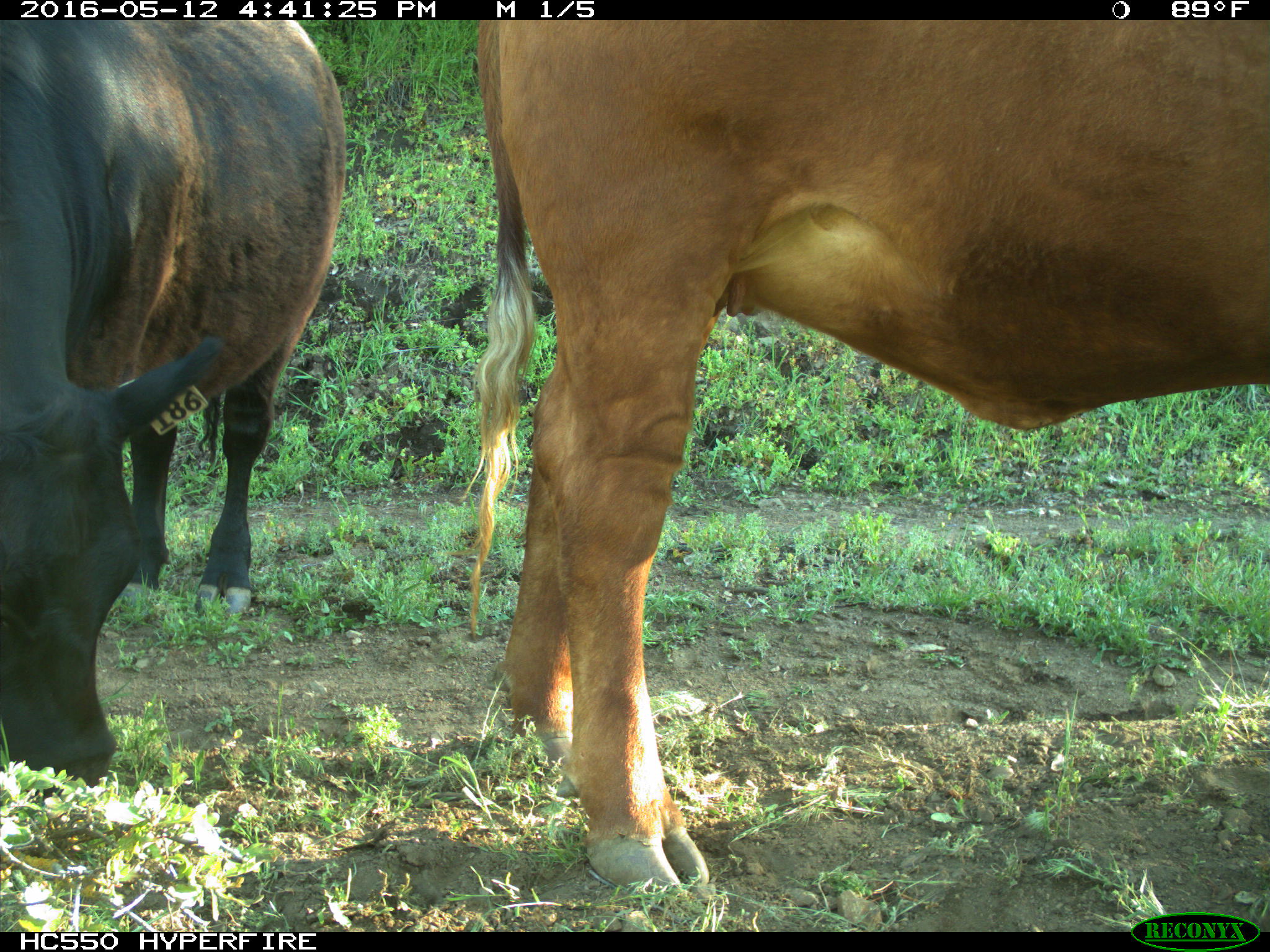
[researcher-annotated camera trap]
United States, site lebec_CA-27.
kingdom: Animalia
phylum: Chordata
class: Mammalia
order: Artiodactyla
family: Bovidae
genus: Bos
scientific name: Bos taurus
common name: domestic cow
Bos taurus (domestic cow).